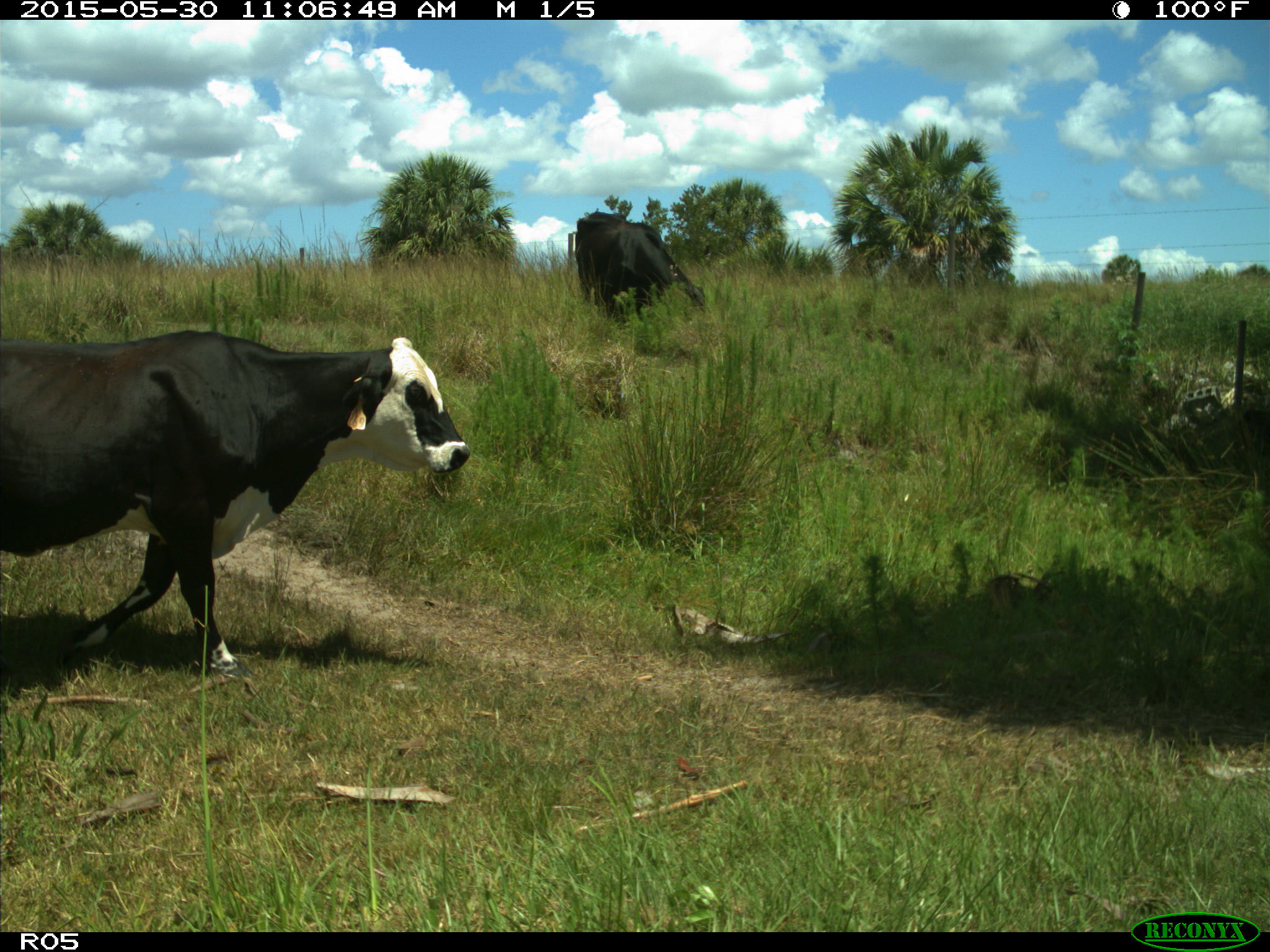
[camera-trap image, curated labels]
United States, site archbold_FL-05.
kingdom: Animalia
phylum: Chordata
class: Mammalia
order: Artiodactyla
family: Bovidae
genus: Bos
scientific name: Bos taurus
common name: domestic cow